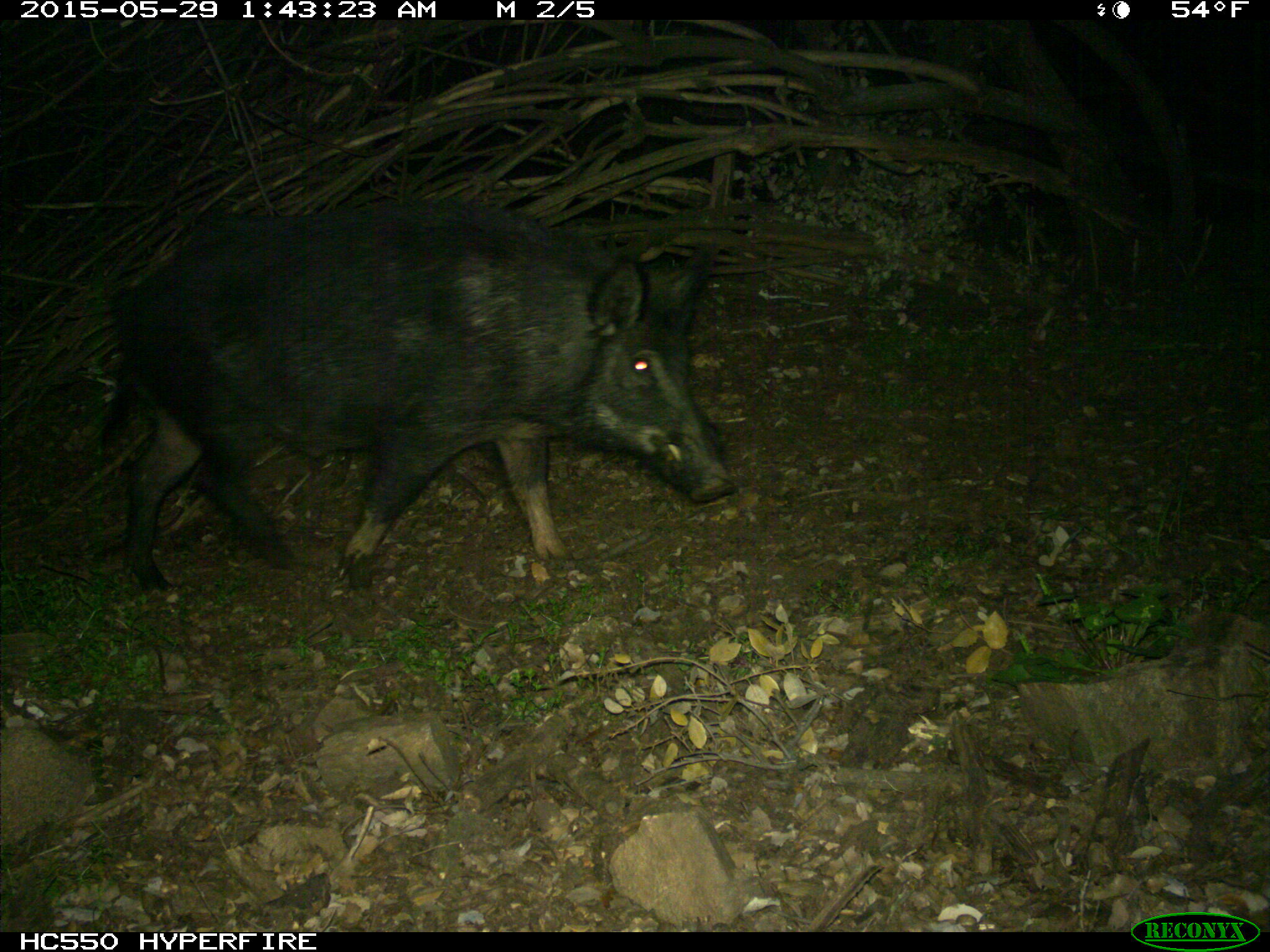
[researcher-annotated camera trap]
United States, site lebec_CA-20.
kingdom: Animalia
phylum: Chordata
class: Mammalia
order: Artiodactyla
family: Suidae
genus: Sus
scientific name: Sus scrofa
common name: wild boar